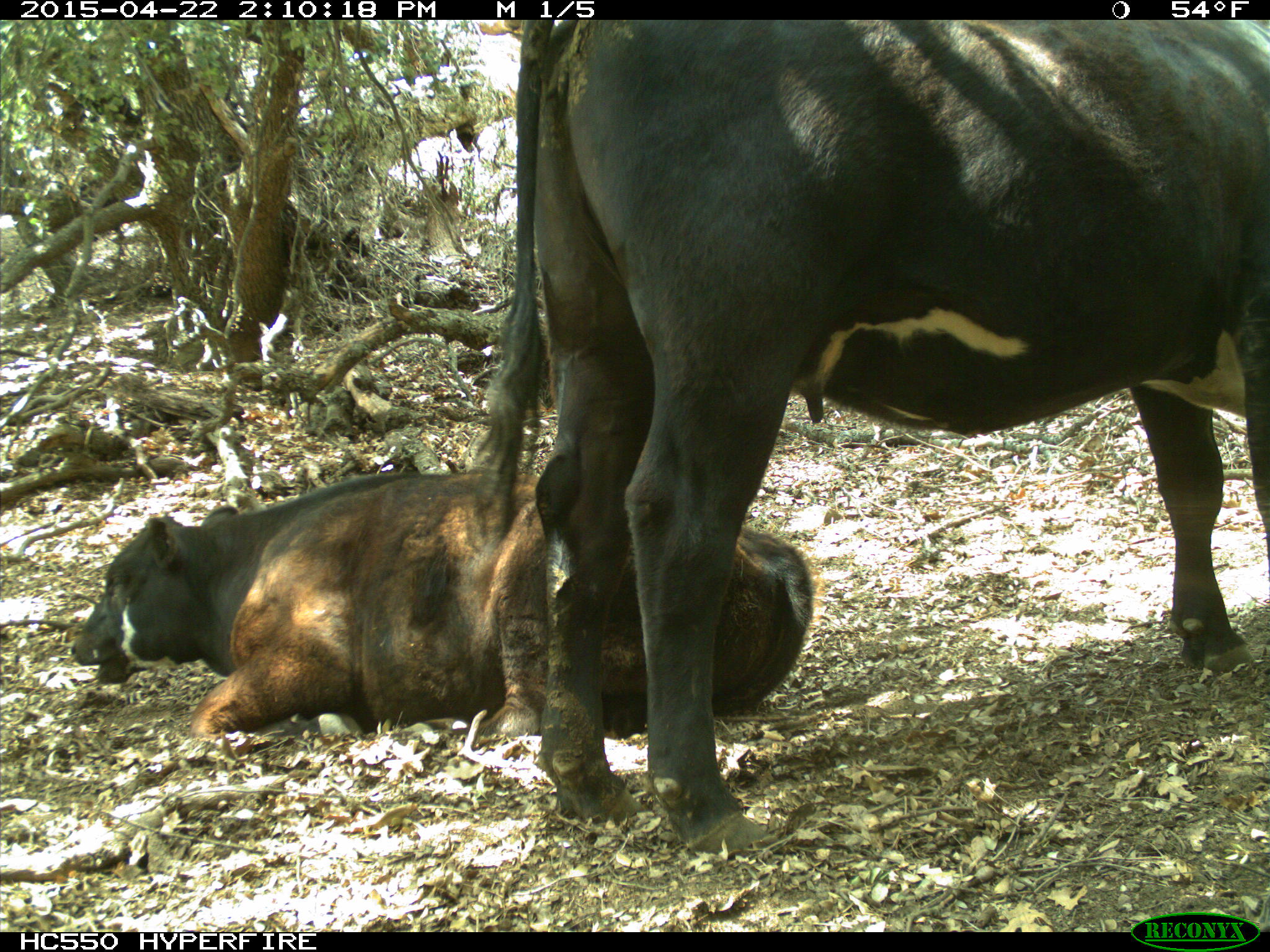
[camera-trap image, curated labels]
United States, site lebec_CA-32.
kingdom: Animalia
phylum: Chordata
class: Mammalia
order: Artiodactyla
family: Bovidae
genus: Bos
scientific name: Bos taurus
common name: domestic cow